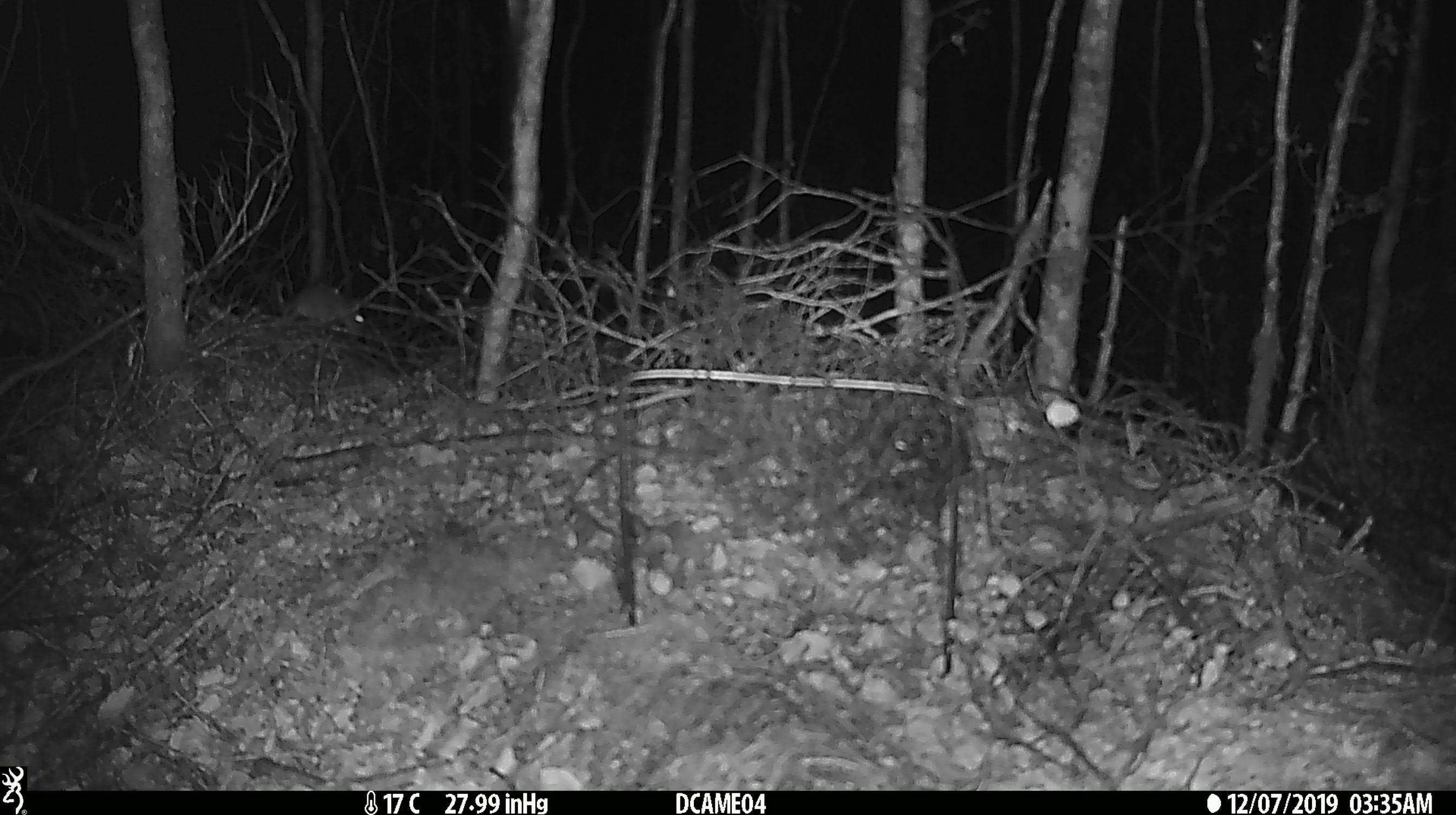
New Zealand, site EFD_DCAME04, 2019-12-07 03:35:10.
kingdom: Animalia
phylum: Chordata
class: Mammalia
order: Rodentia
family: Muridae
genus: Mus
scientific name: Mus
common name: mouse